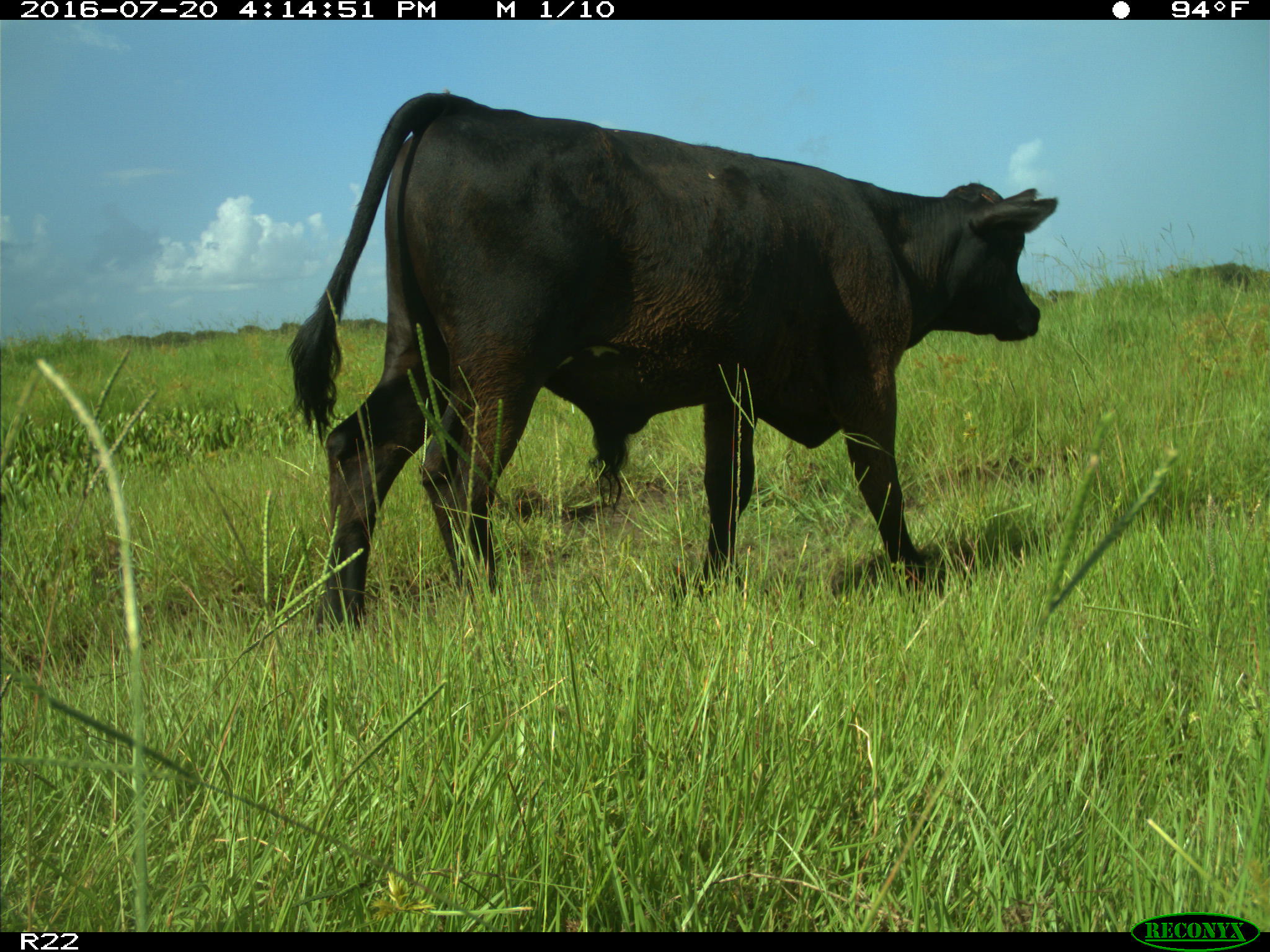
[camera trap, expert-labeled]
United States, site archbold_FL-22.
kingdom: Animalia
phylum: Chordata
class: Mammalia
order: Artiodactyla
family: Bovidae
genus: Bos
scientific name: Bos taurus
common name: domestic cow